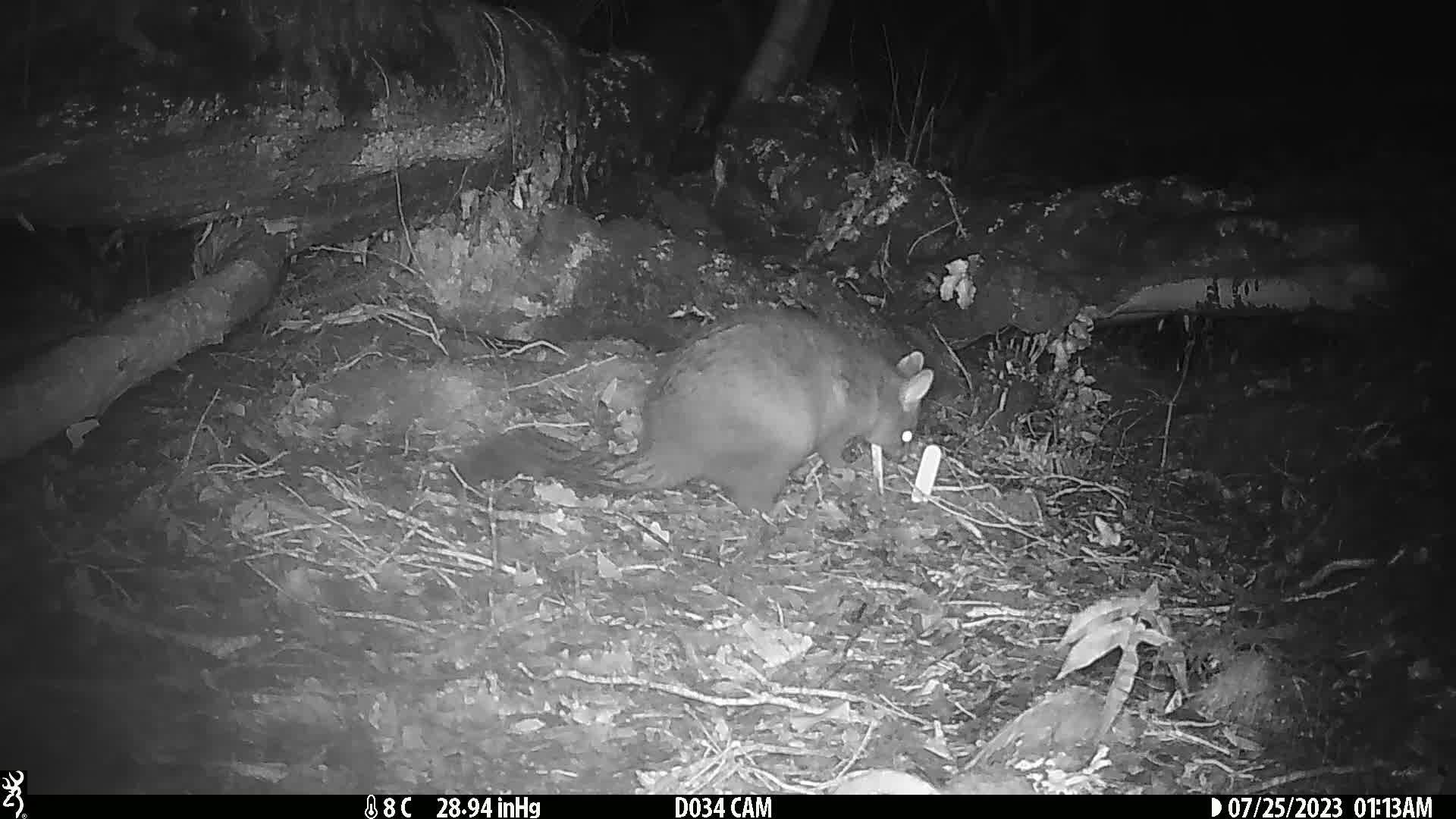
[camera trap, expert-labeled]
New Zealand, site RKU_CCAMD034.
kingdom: Animalia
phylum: Chordata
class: Mammalia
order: Diprotodontia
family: Phalangeridae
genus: Trichosurus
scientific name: Trichosurus vulpecula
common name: common brushtail possum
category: possum